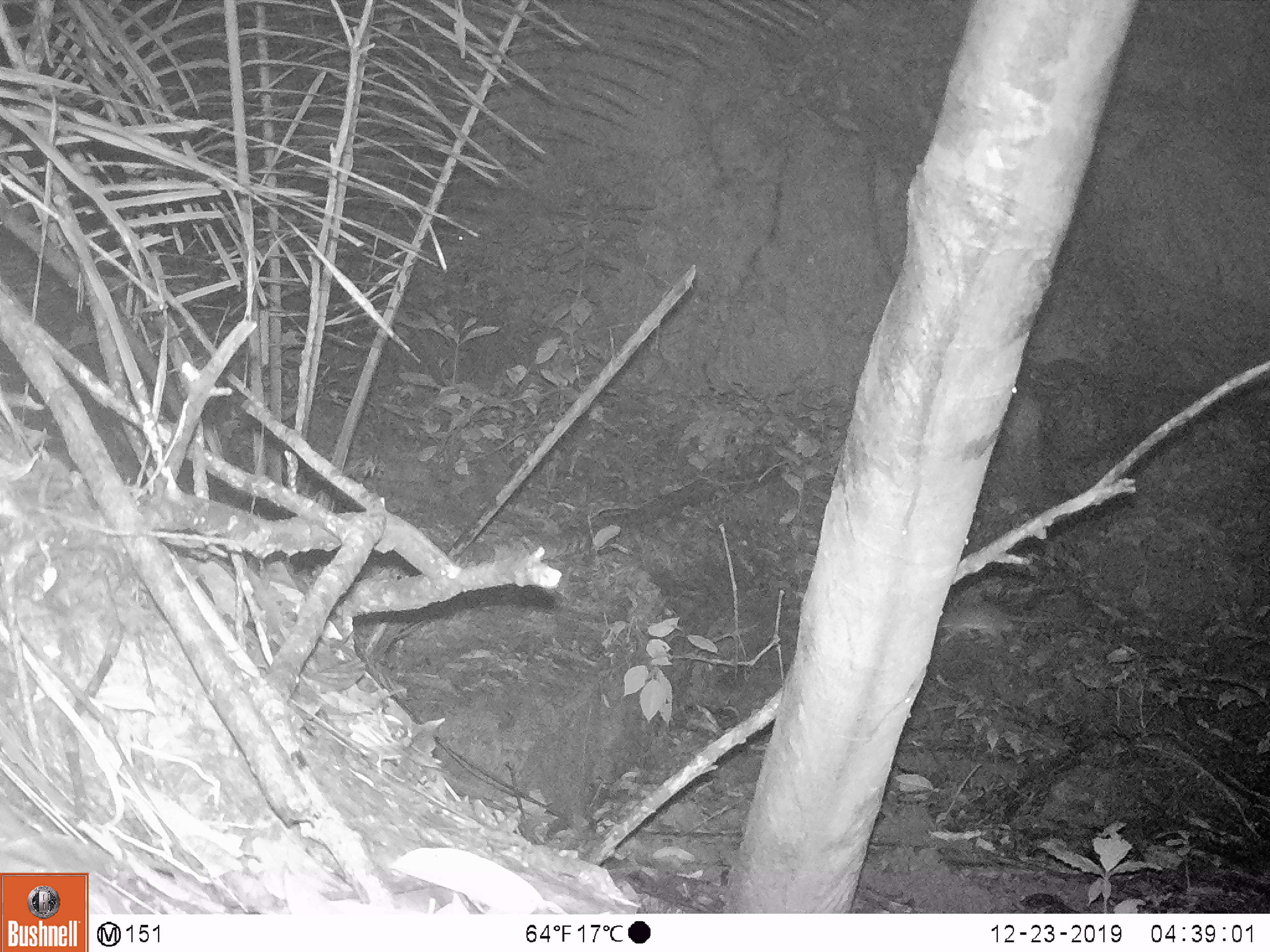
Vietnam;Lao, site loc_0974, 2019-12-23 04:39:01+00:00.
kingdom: Animalia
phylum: Chordata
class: Mammalia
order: Rodentia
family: Muridae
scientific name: Muridae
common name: old-world mice and rats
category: unidentified murid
Unidentified murid (old-world mice and rats) (Muridae). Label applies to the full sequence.